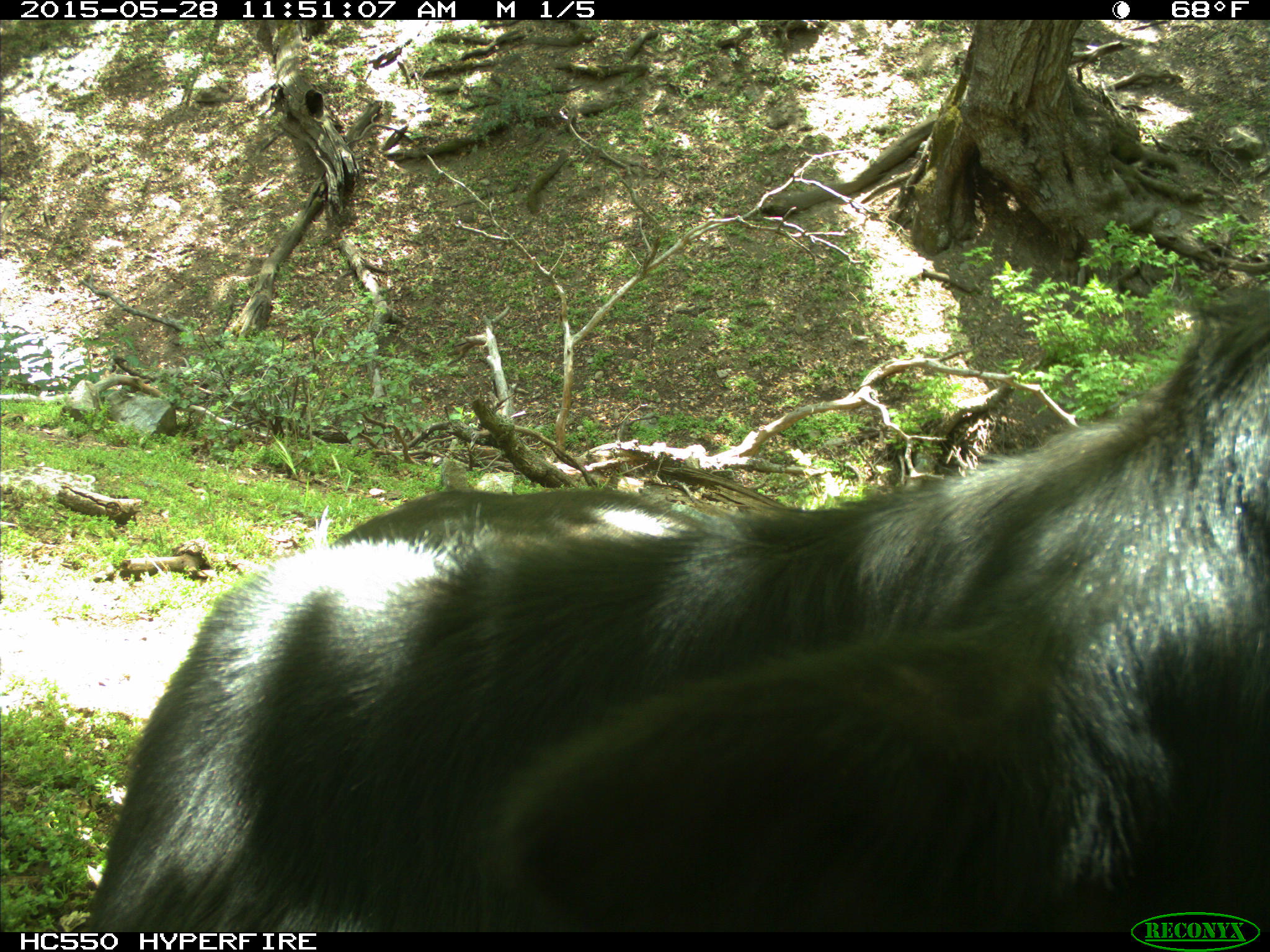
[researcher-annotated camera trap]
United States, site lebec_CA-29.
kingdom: Animalia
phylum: Chordata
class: Mammalia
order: Artiodactyla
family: Bovidae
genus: Bos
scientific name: Bos taurus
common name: domestic cow